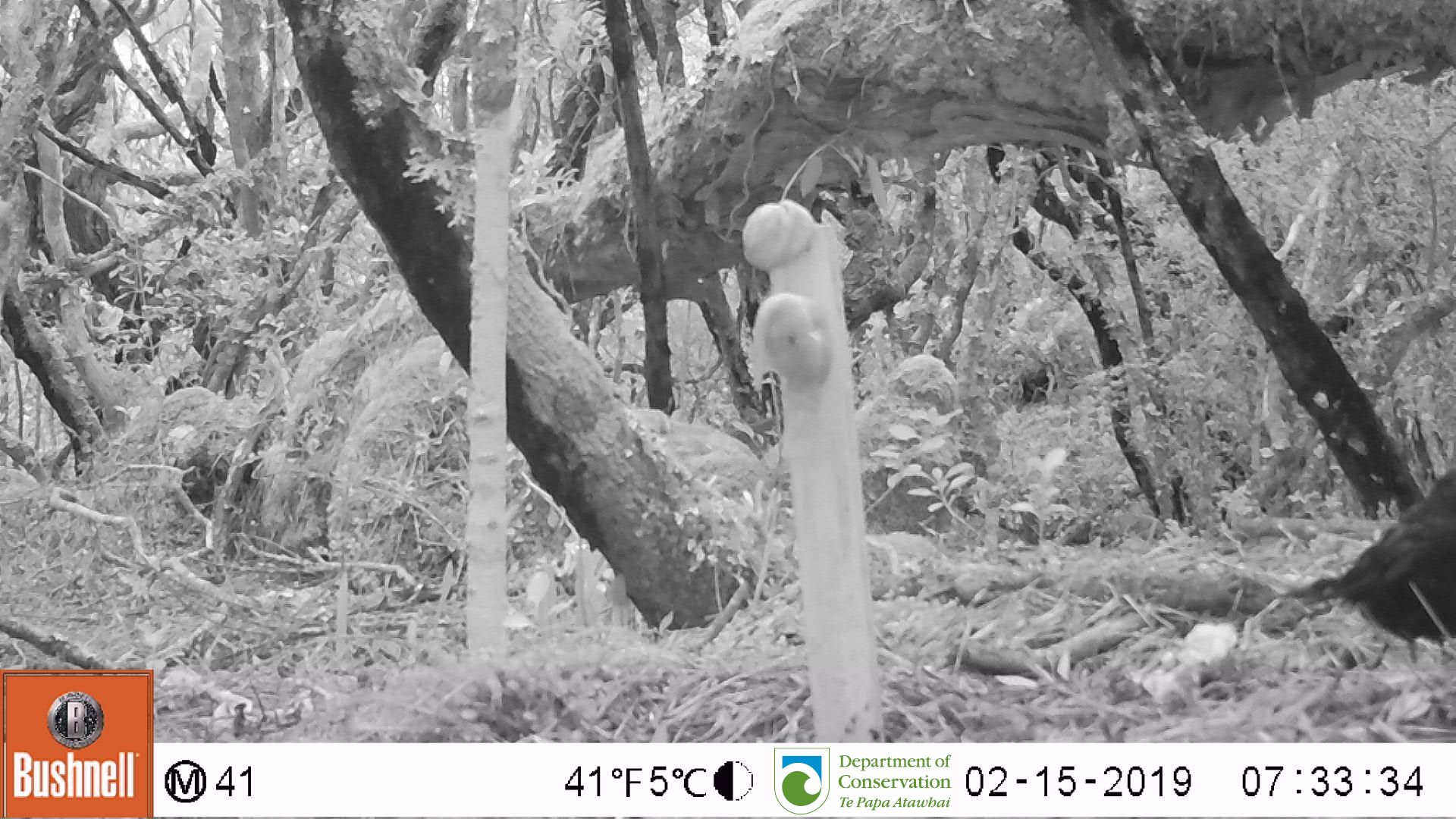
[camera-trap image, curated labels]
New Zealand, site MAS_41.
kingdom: Animalia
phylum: Chordata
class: Aves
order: Passeriformes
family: Turdidae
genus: Turdus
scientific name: Turdus merula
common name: eurasian blackbird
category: blackbird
Blackbird (eurasian blackbird) (Turdus merula).